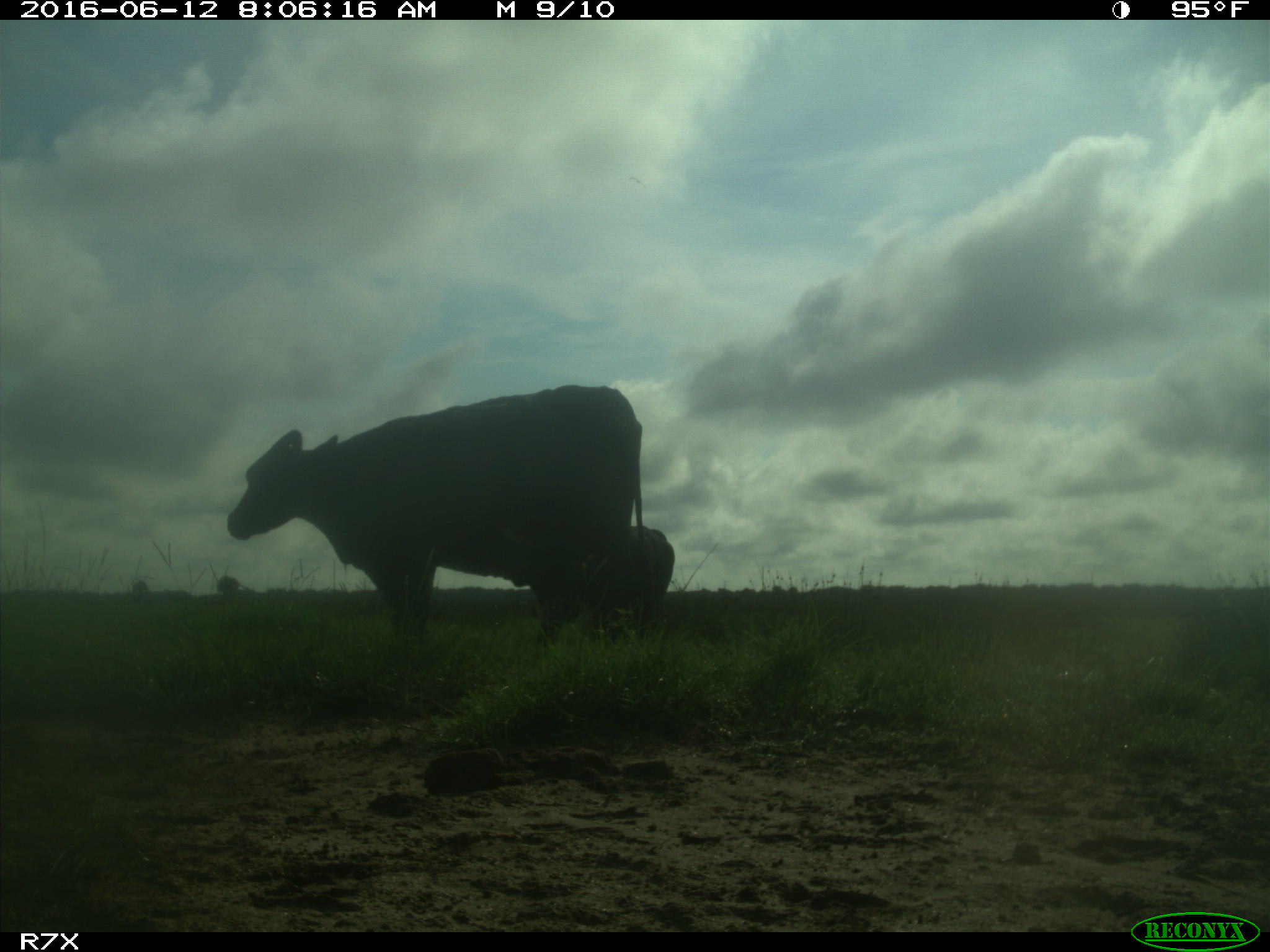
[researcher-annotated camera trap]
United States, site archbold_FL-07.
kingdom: Animalia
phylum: Chordata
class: Mammalia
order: Artiodactyla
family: Bovidae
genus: Bos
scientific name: Bos taurus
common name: domestic cow